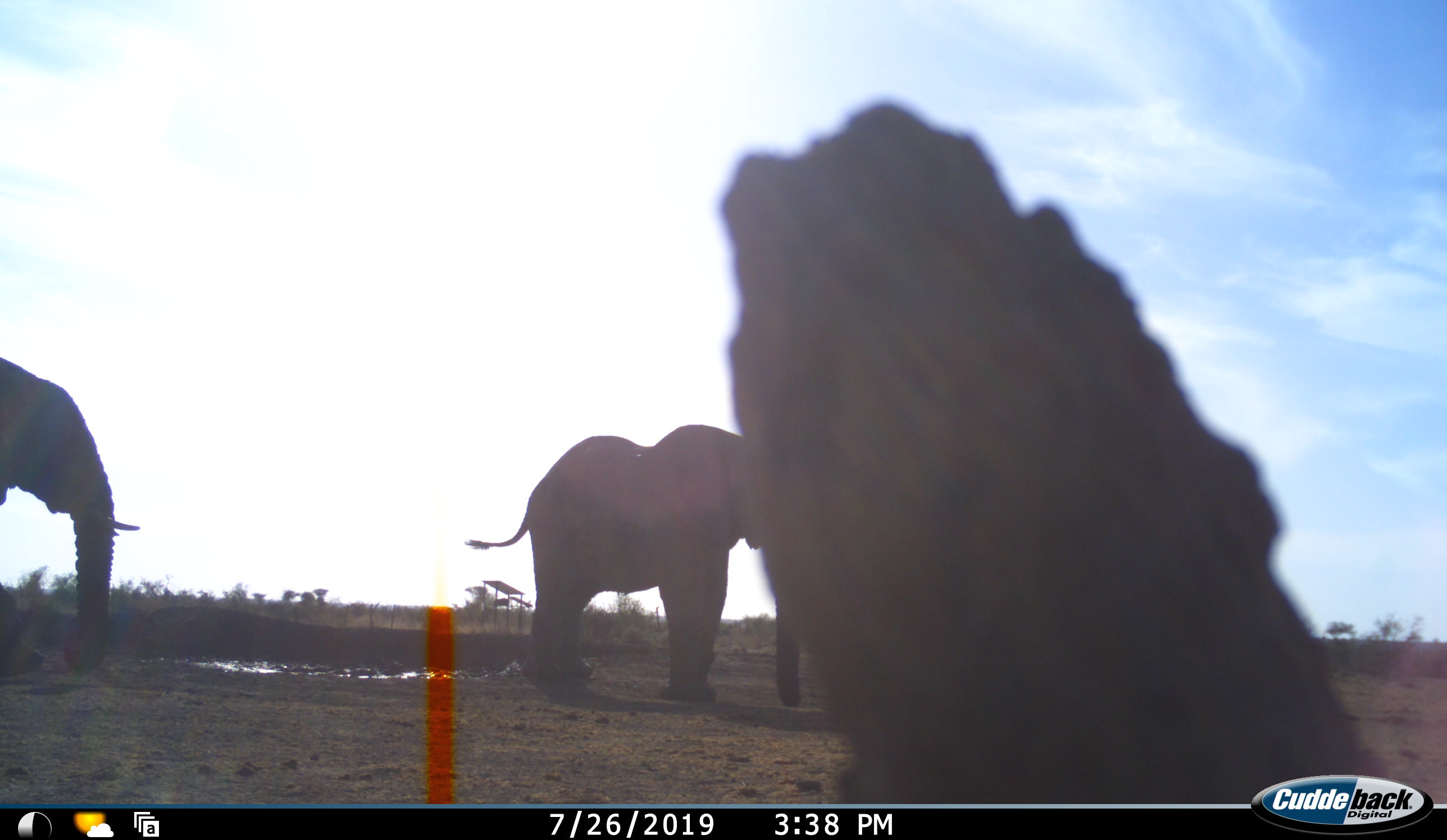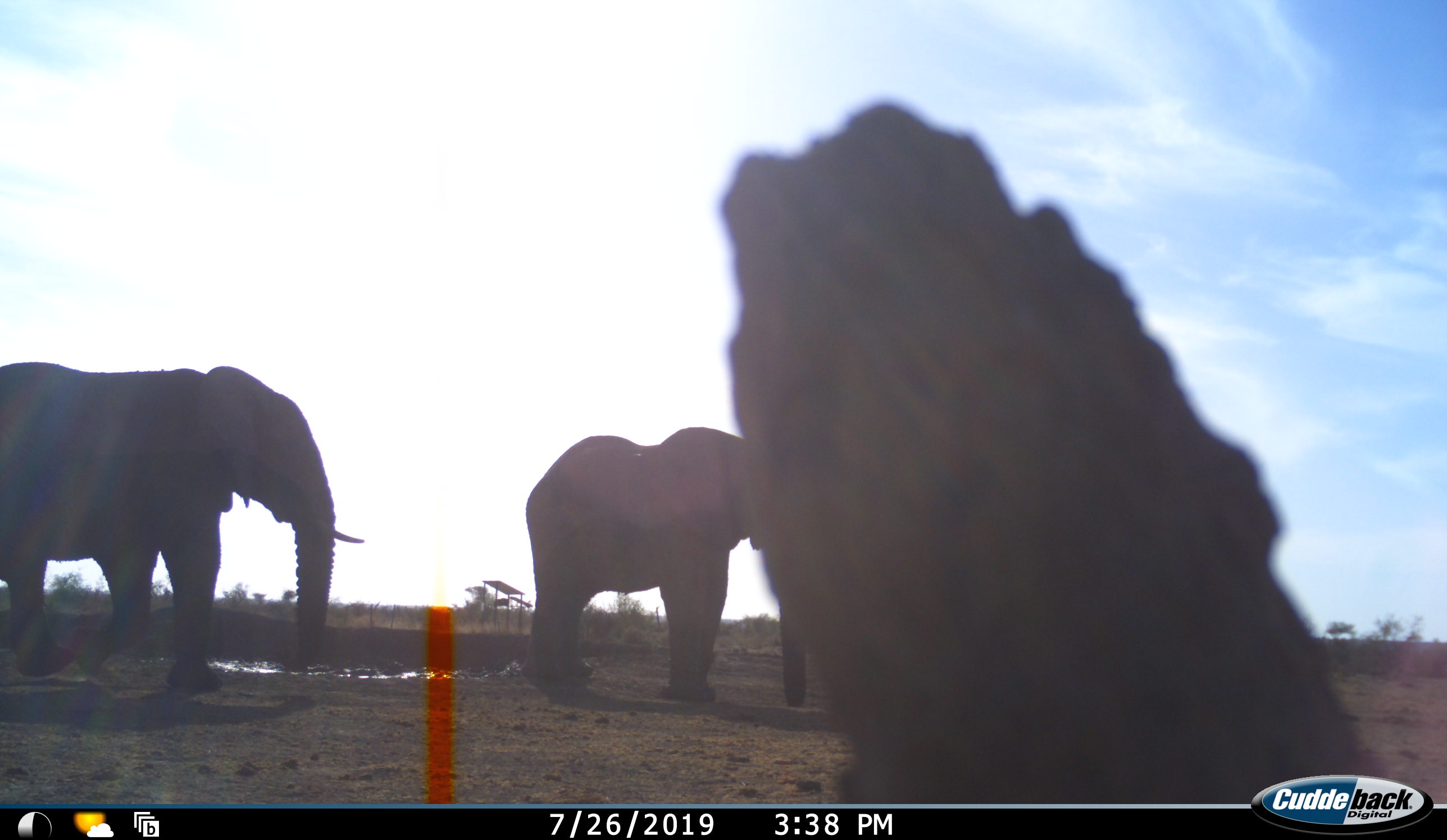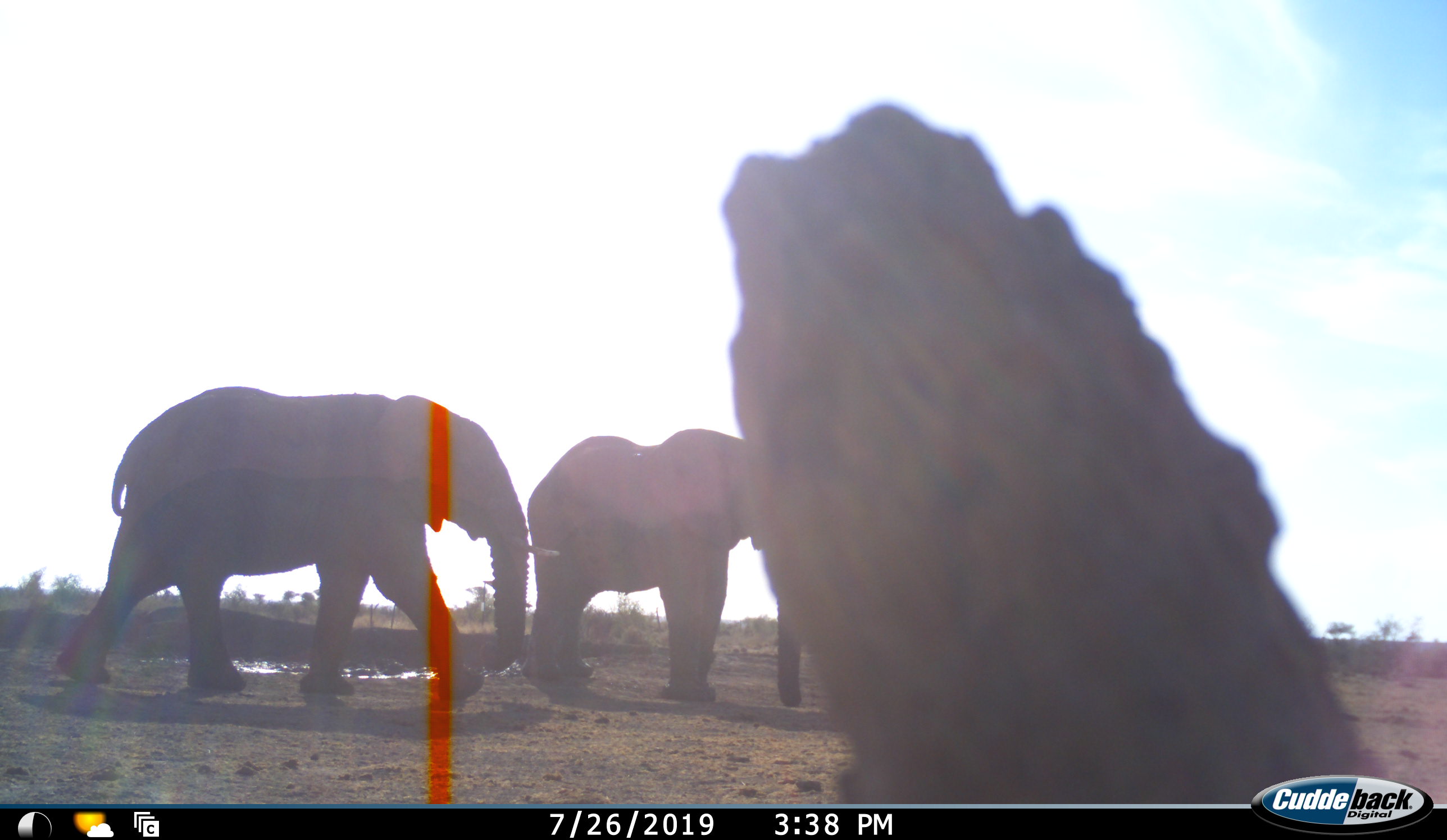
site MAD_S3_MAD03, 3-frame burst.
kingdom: Animalia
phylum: Chordata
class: Mammalia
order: Proboscidea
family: Elephantidae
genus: Loxodonta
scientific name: Loxodonta africana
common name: african bush elephant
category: elephant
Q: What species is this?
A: Elephant (african bush elephant) (Loxodonta africana).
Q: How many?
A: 2.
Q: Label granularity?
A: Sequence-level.